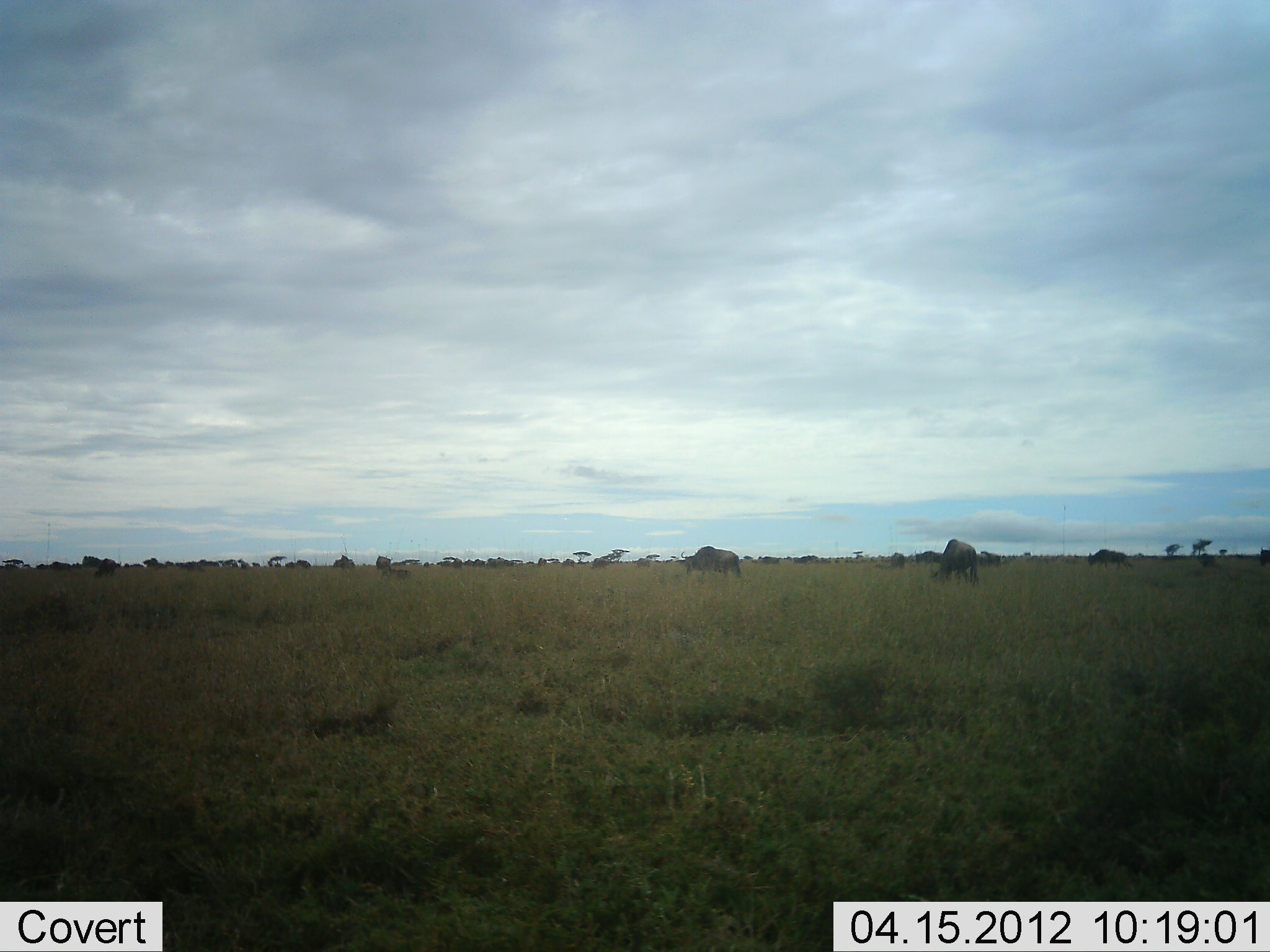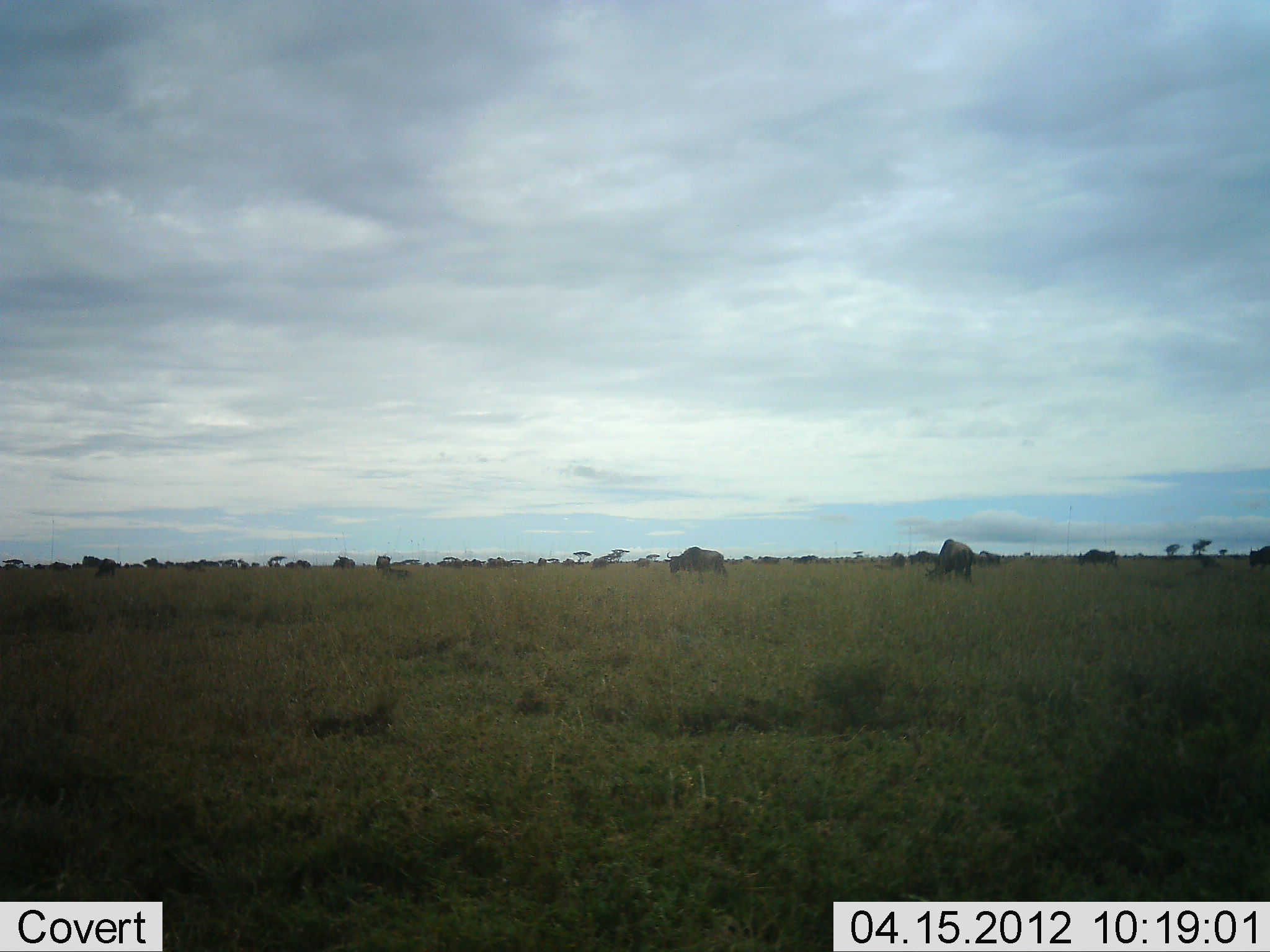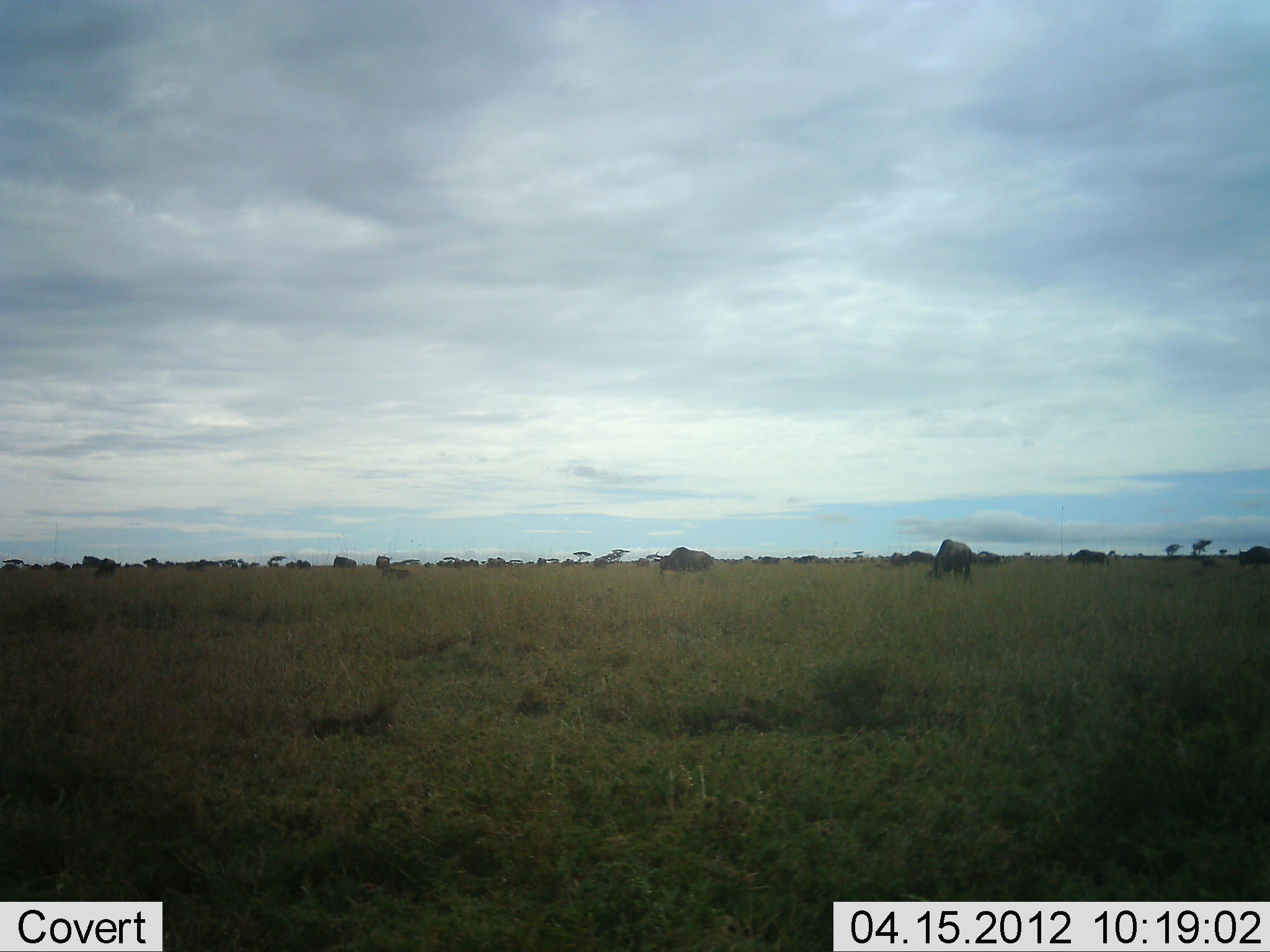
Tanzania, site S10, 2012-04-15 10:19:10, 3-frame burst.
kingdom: Animalia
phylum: Chordata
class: Mammalia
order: Artiodactyla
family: Bovidae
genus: Connochaetes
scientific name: Connochaetes taurinus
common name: blue wildebeest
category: wildebeest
Wildebeest (blue wildebeest) (Connochaetes taurinus), count 11-50. Behavior (volunteer vote fractions): standing 57%, resting 14%, moving 71%, interacting 0%. Young present (vote fraction): 0%. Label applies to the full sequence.